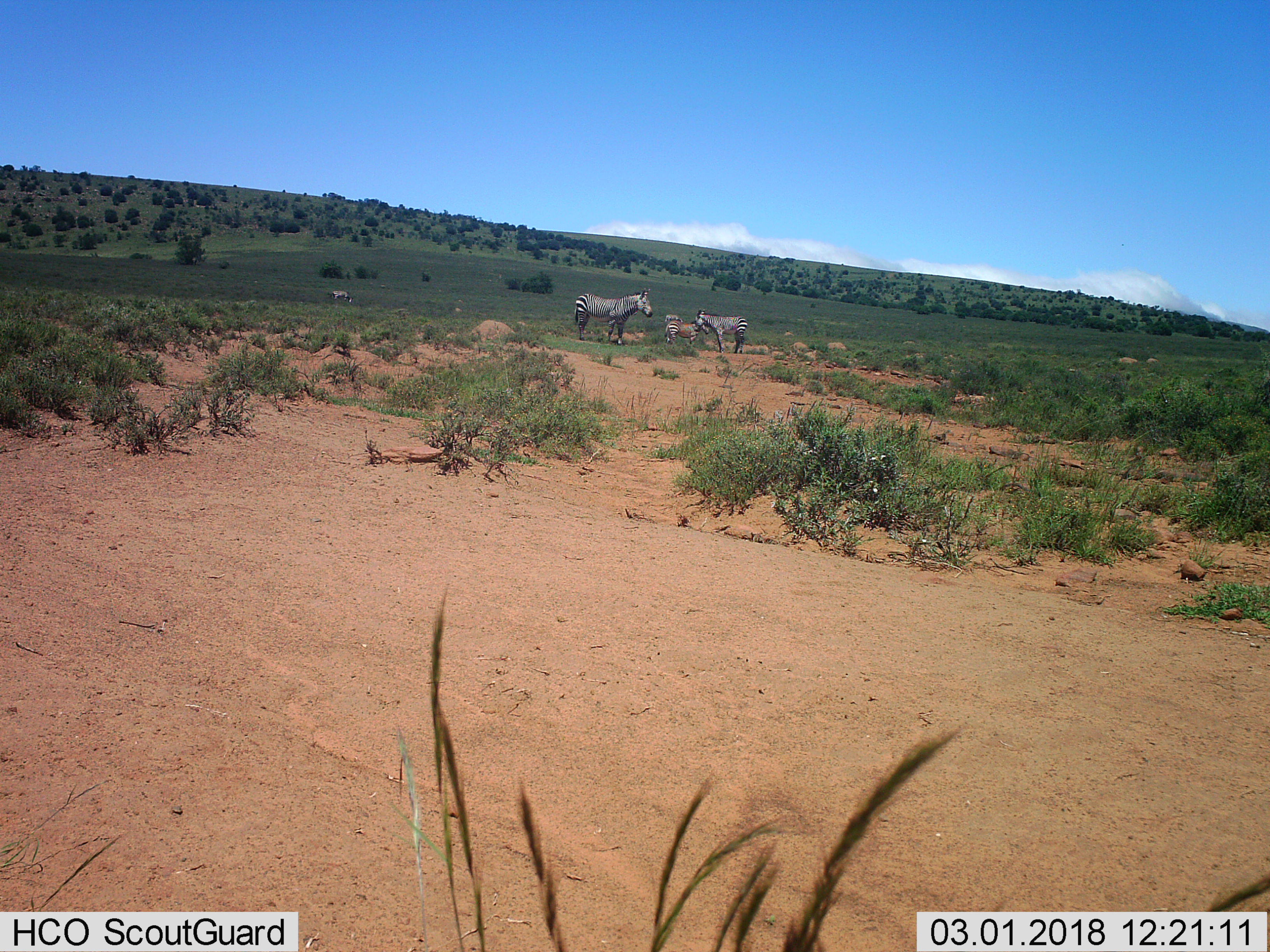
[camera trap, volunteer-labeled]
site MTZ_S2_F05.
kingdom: Animalia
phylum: Chordata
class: Mammalia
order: Perissodactyla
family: Equidae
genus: Equus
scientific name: Equus zebra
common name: mountain zebra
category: zebramountain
Zebramountain (mountain zebra) (Equus zebra), count 5. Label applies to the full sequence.